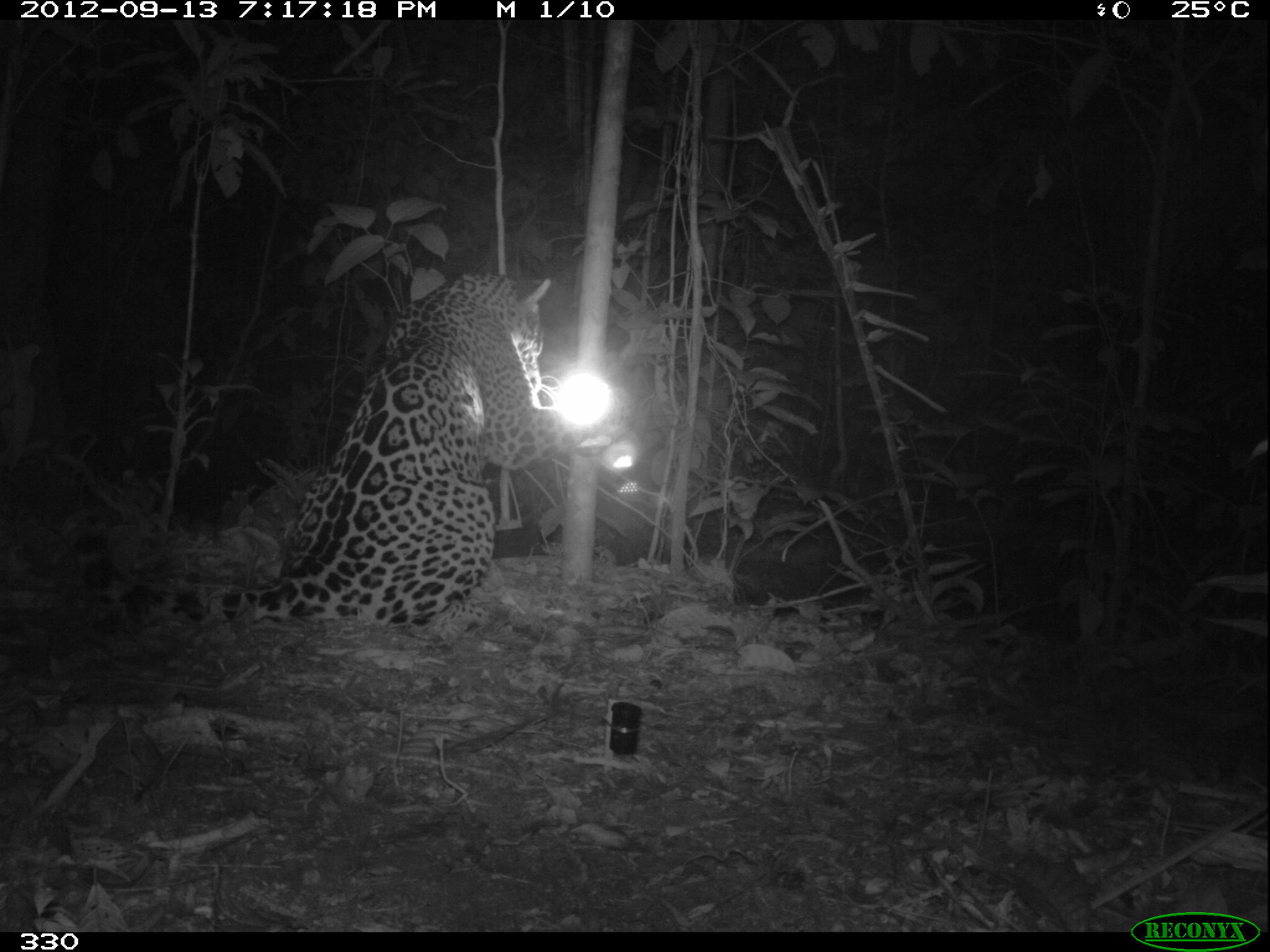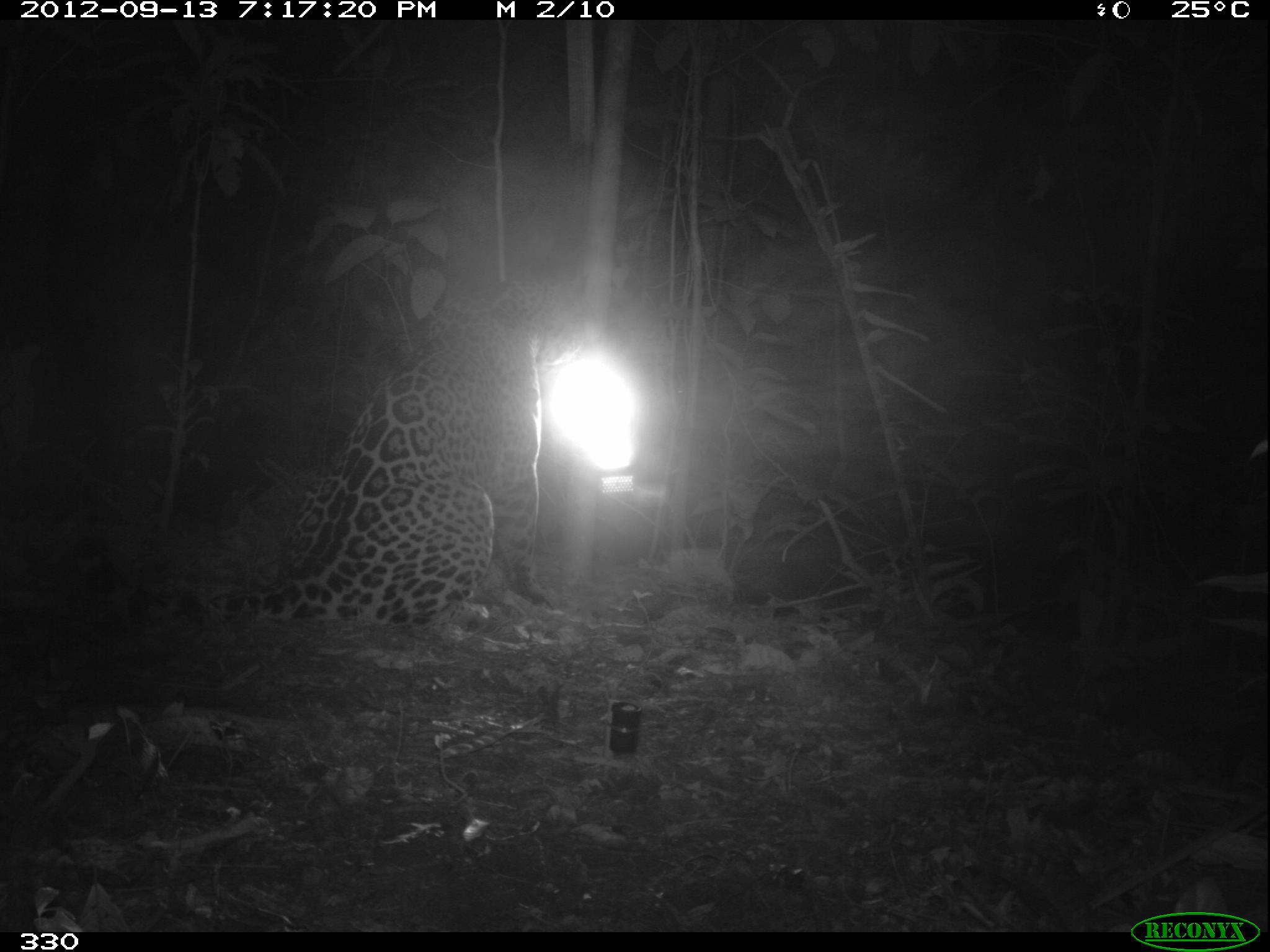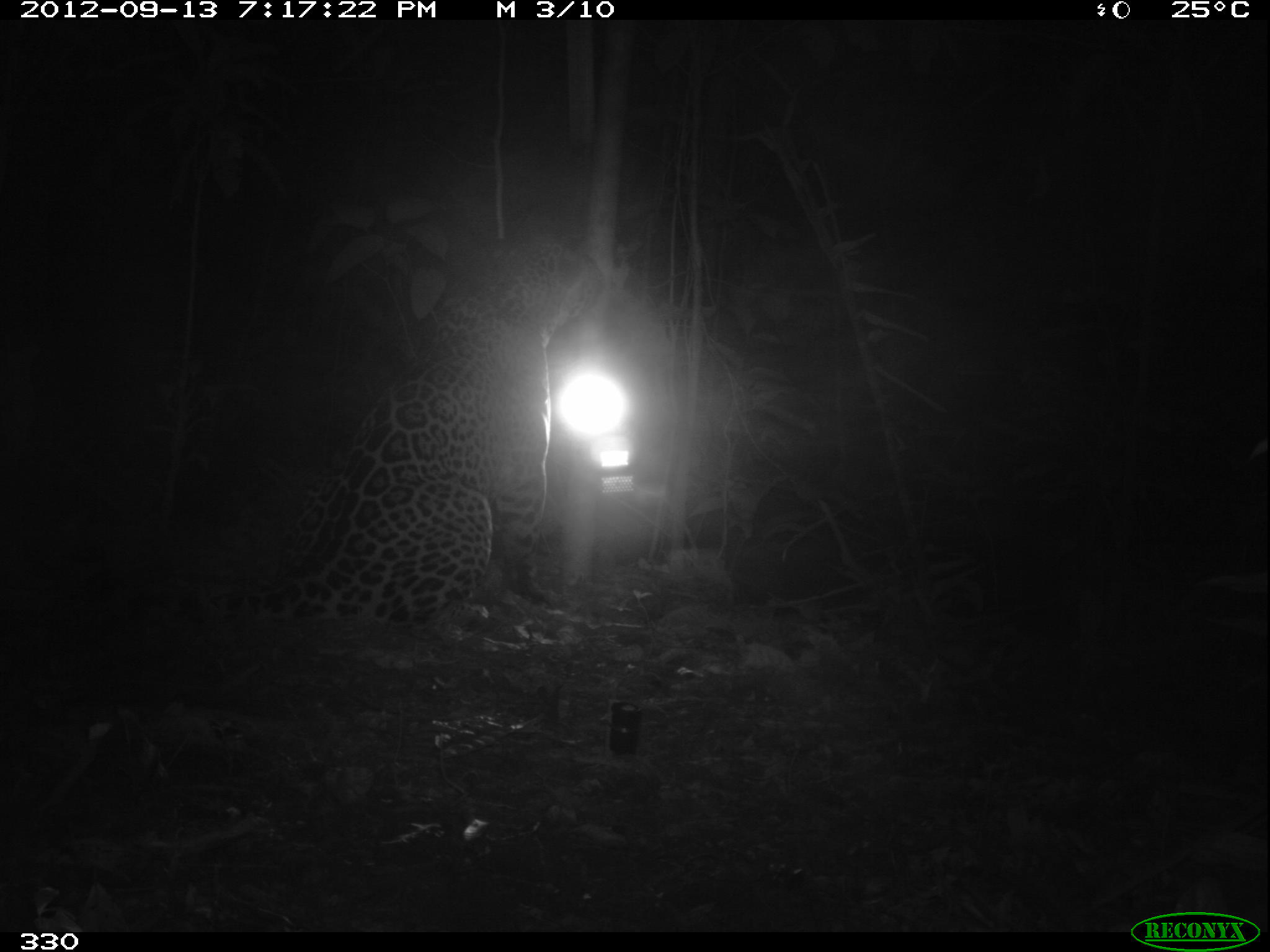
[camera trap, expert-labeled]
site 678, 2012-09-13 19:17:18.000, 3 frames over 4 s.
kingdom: Animalia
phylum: Chordata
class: Mammalia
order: Carnivora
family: Felidae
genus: Panthera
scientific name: Panthera onca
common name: jaguar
Panthera onca (jaguar).